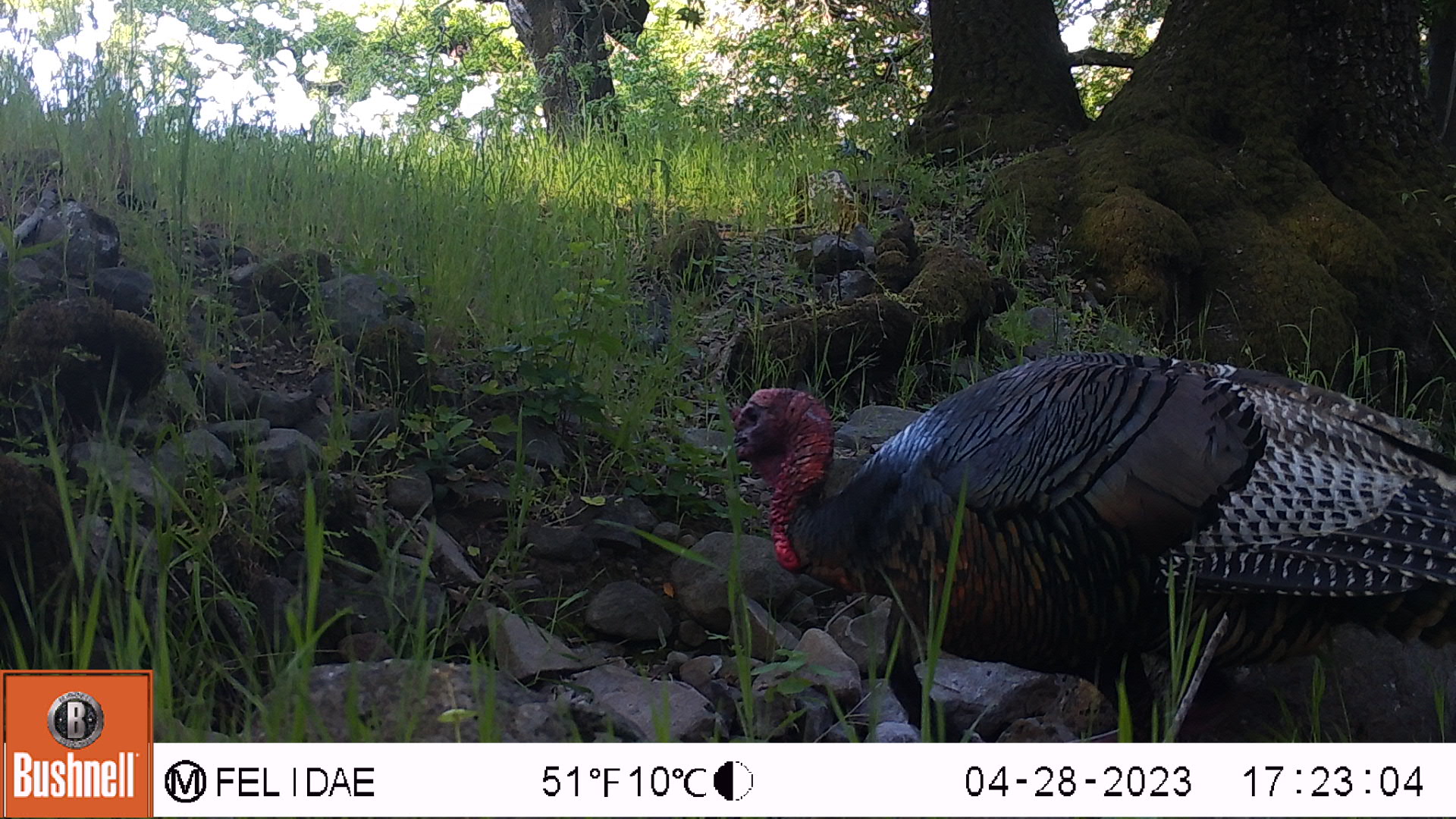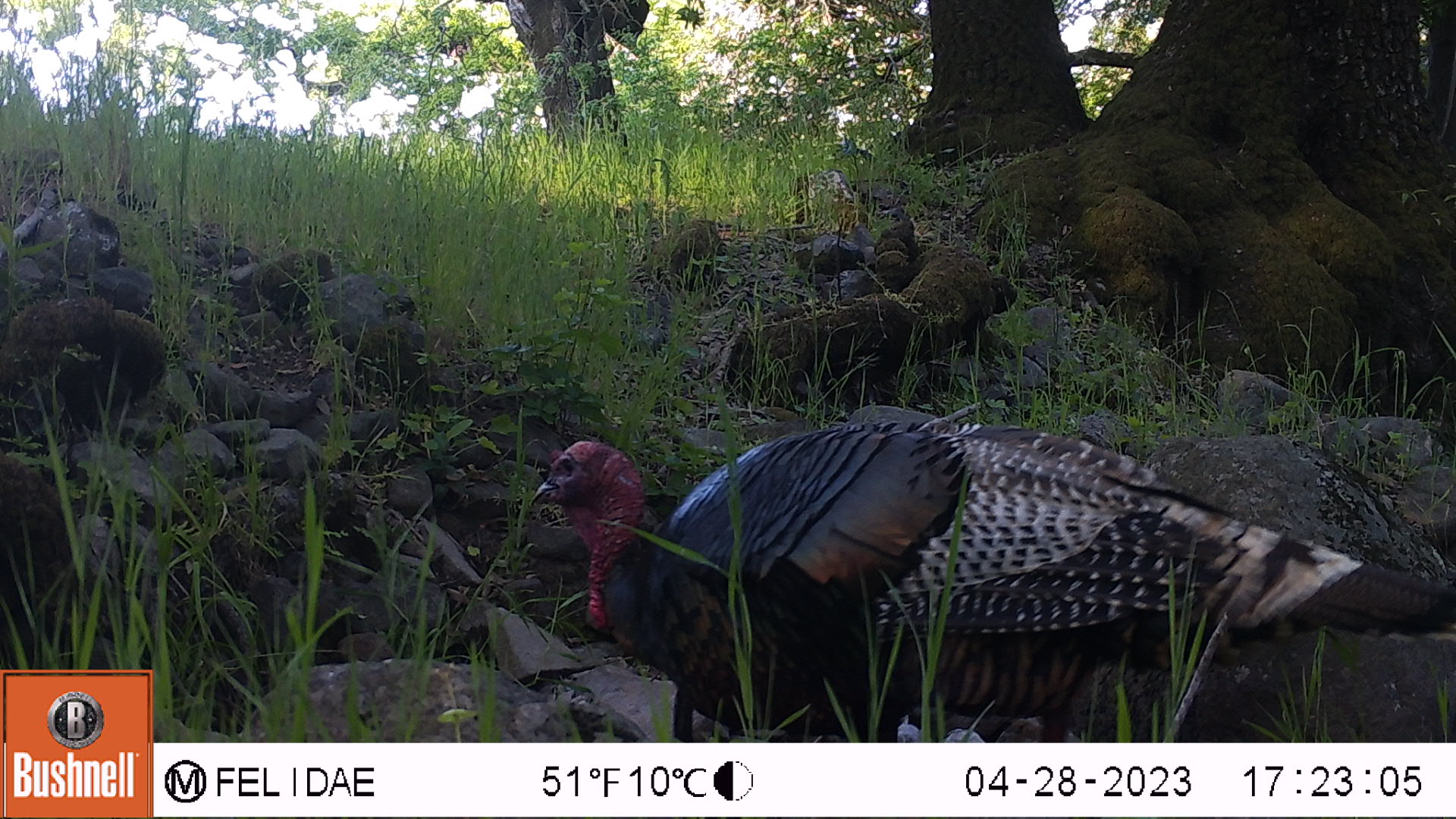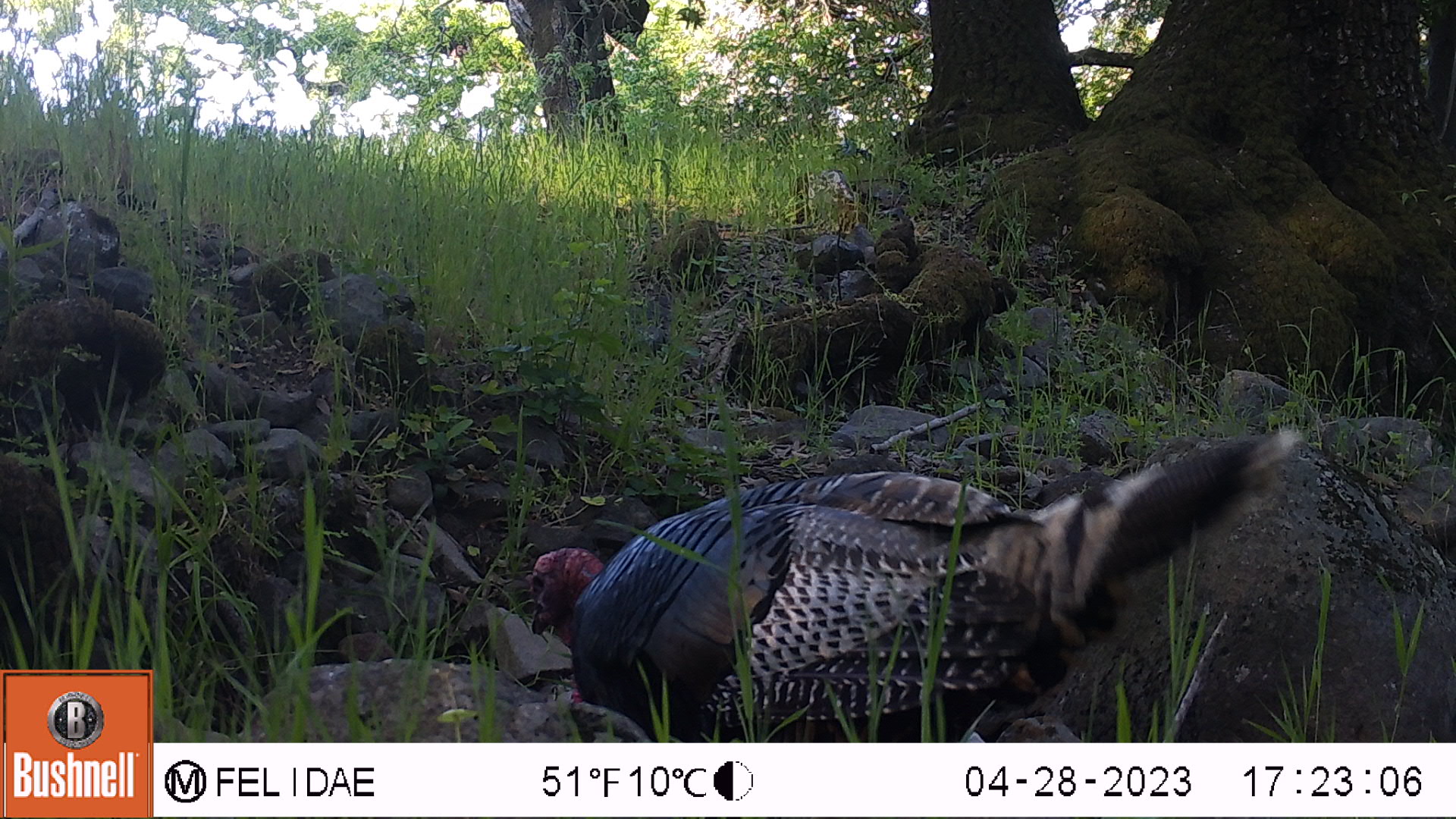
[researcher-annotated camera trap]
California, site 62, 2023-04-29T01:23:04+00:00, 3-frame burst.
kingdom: Animalia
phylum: Chordata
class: Aves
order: Galliformes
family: Phasianidae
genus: Meleagris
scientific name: Meleagris gallopavo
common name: turkey